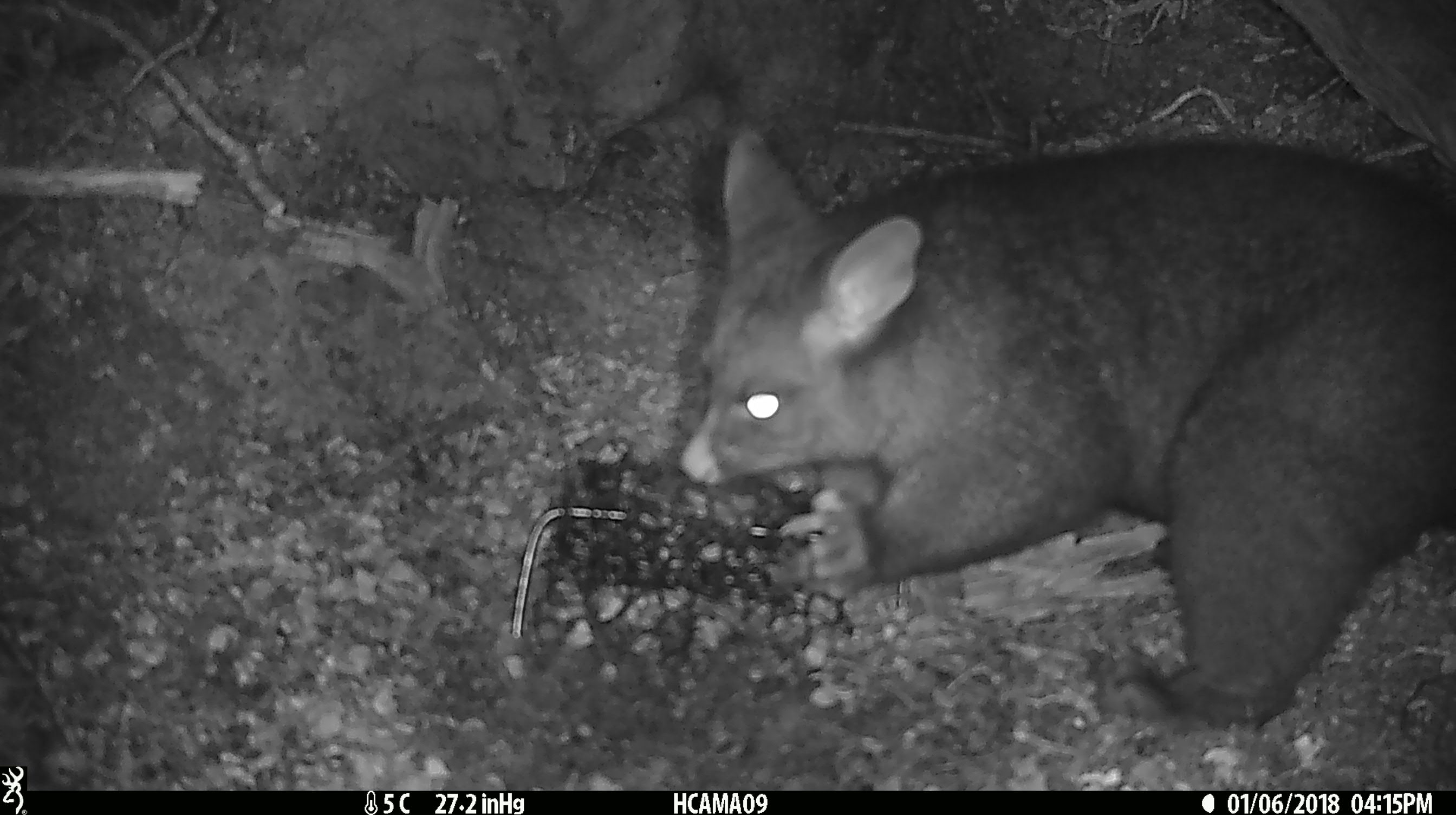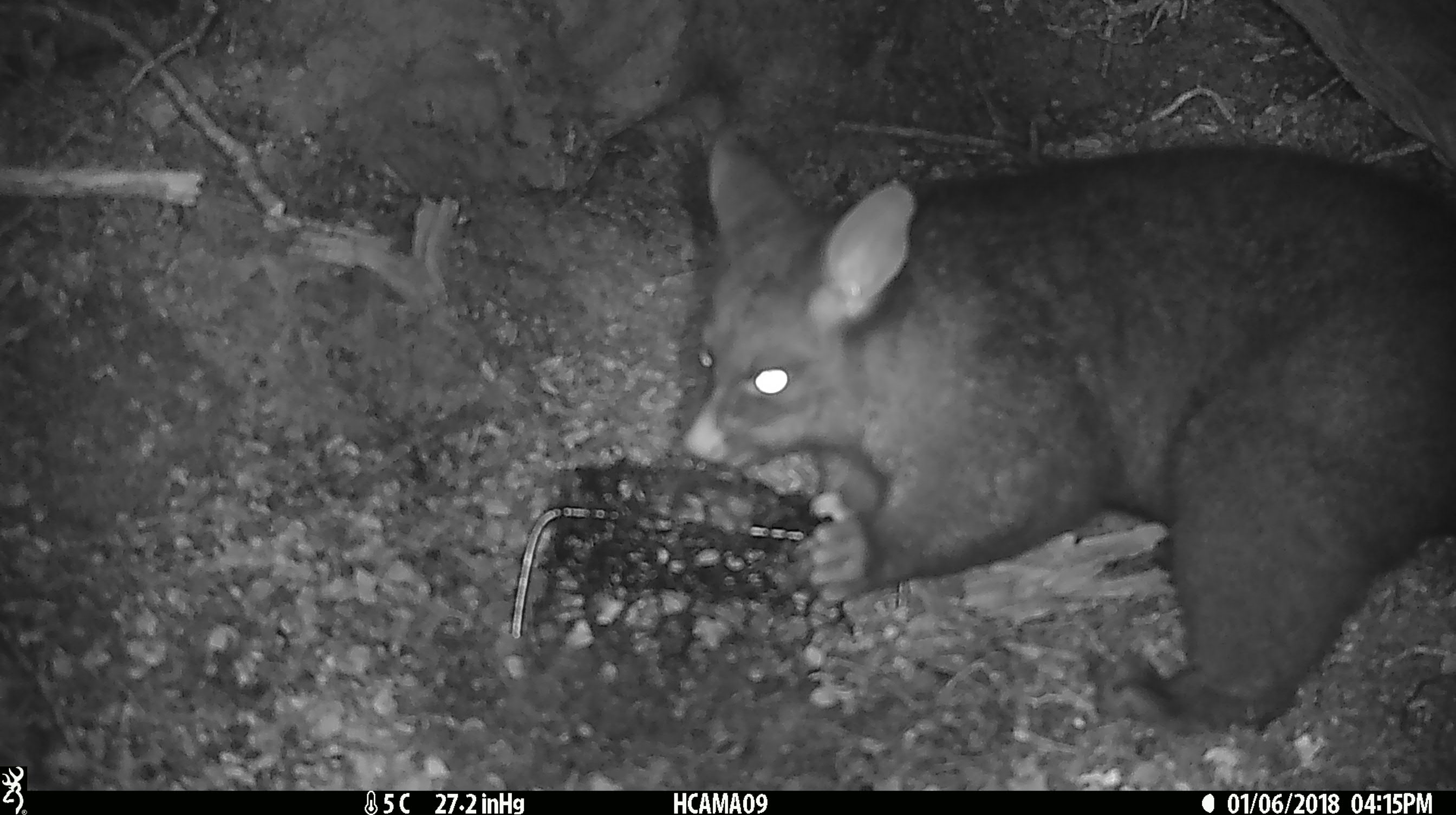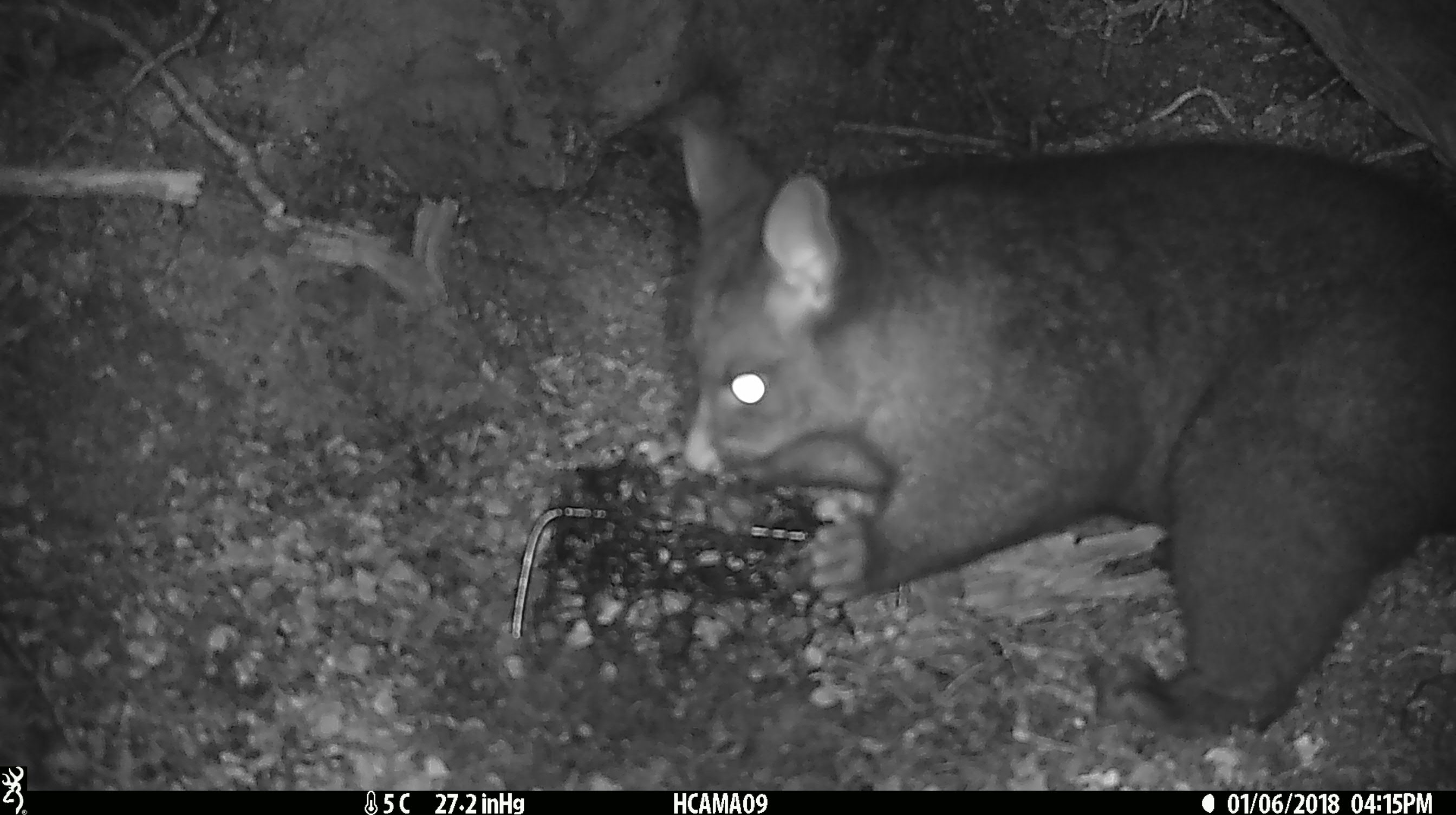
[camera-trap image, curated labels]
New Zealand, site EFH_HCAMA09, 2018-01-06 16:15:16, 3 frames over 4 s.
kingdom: Animalia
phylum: Chordata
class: Mammalia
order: Diprotodontia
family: Phalangeridae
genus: Trichosurus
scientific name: Trichosurus vulpecula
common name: common brushtail possum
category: possum